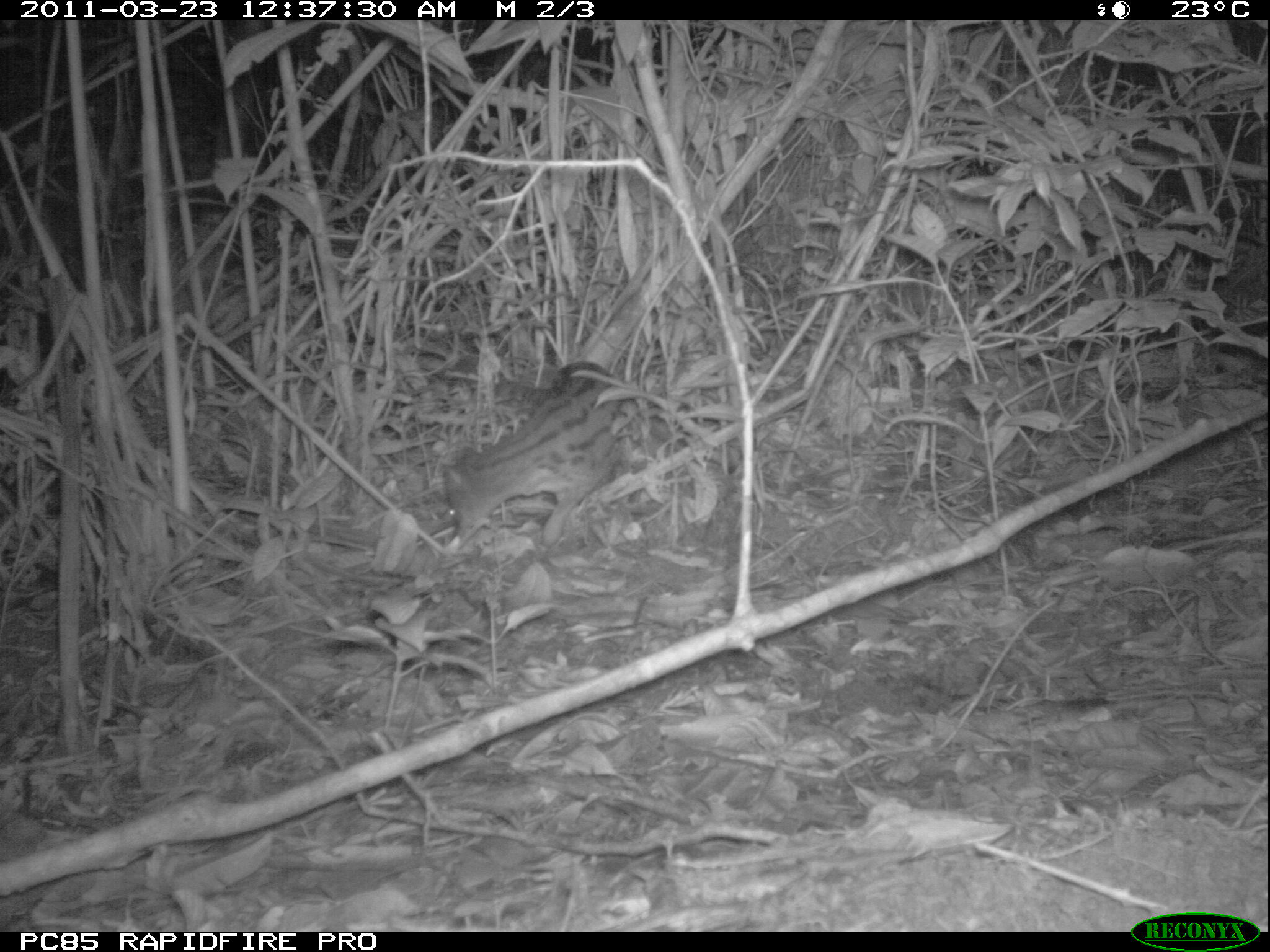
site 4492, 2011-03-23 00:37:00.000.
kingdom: Animalia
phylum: Chordata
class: Mammalia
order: Carnivora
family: Eupleridae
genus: Fossa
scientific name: Fossa fossana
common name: fanaloka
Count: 1.